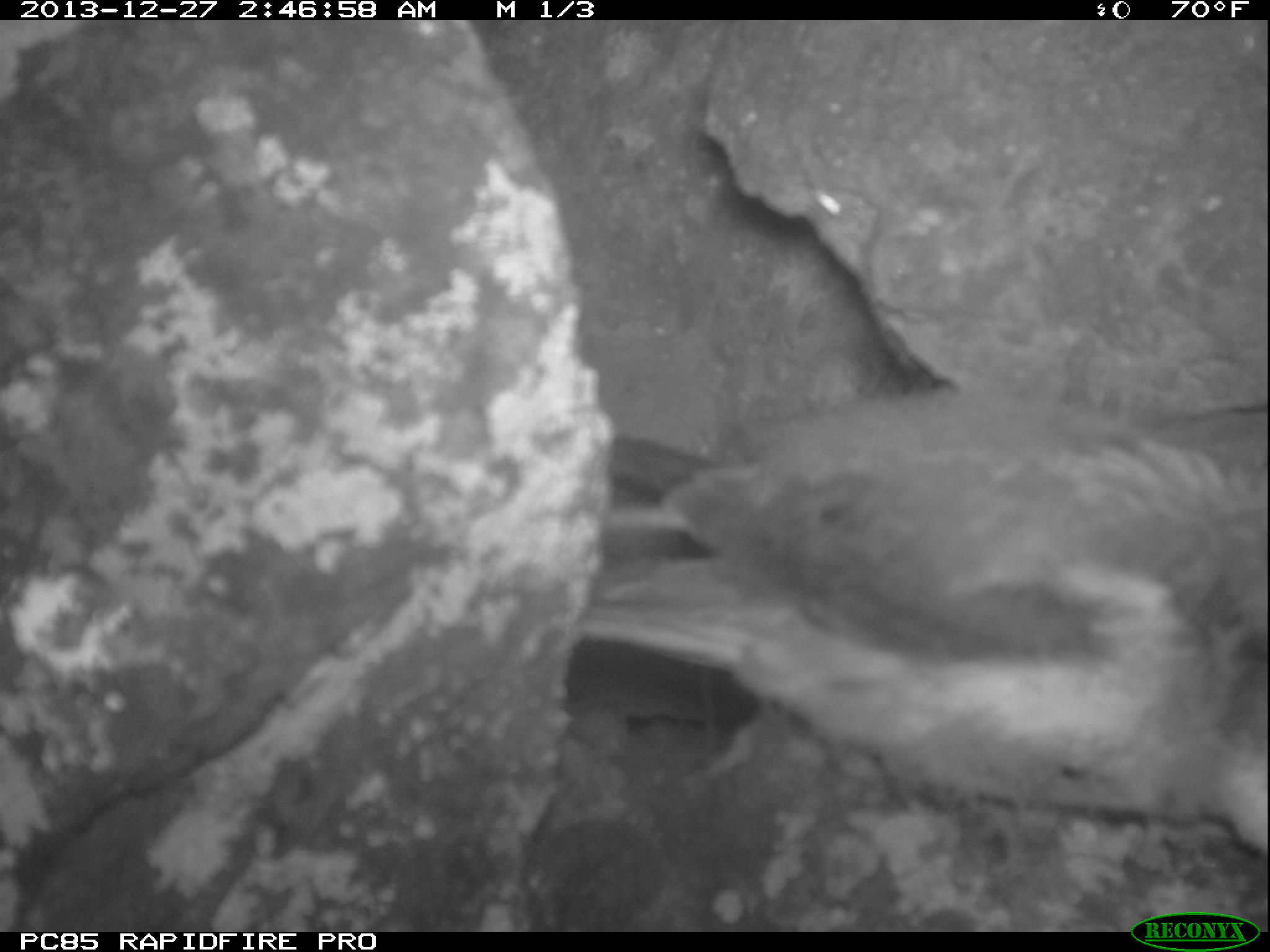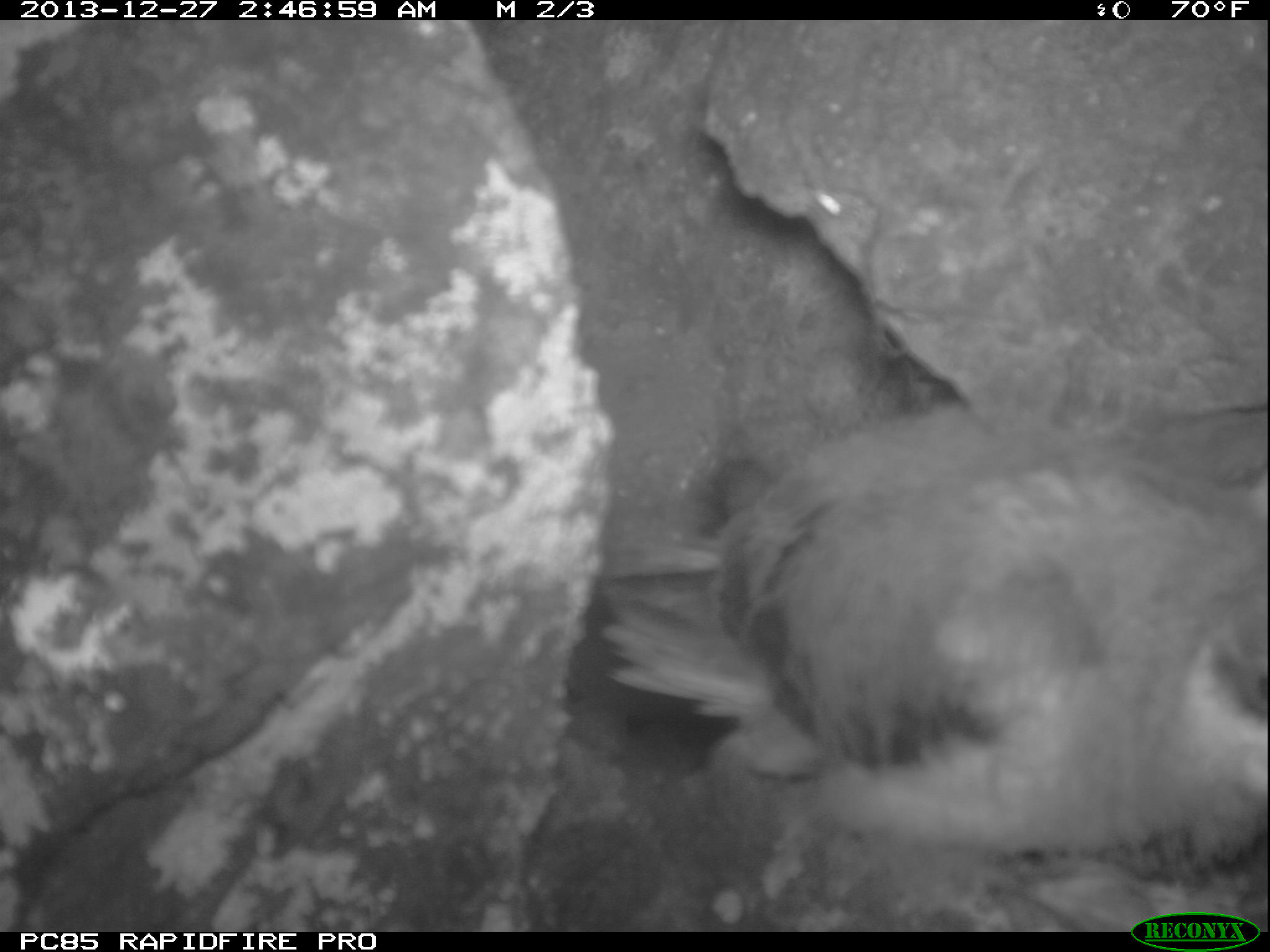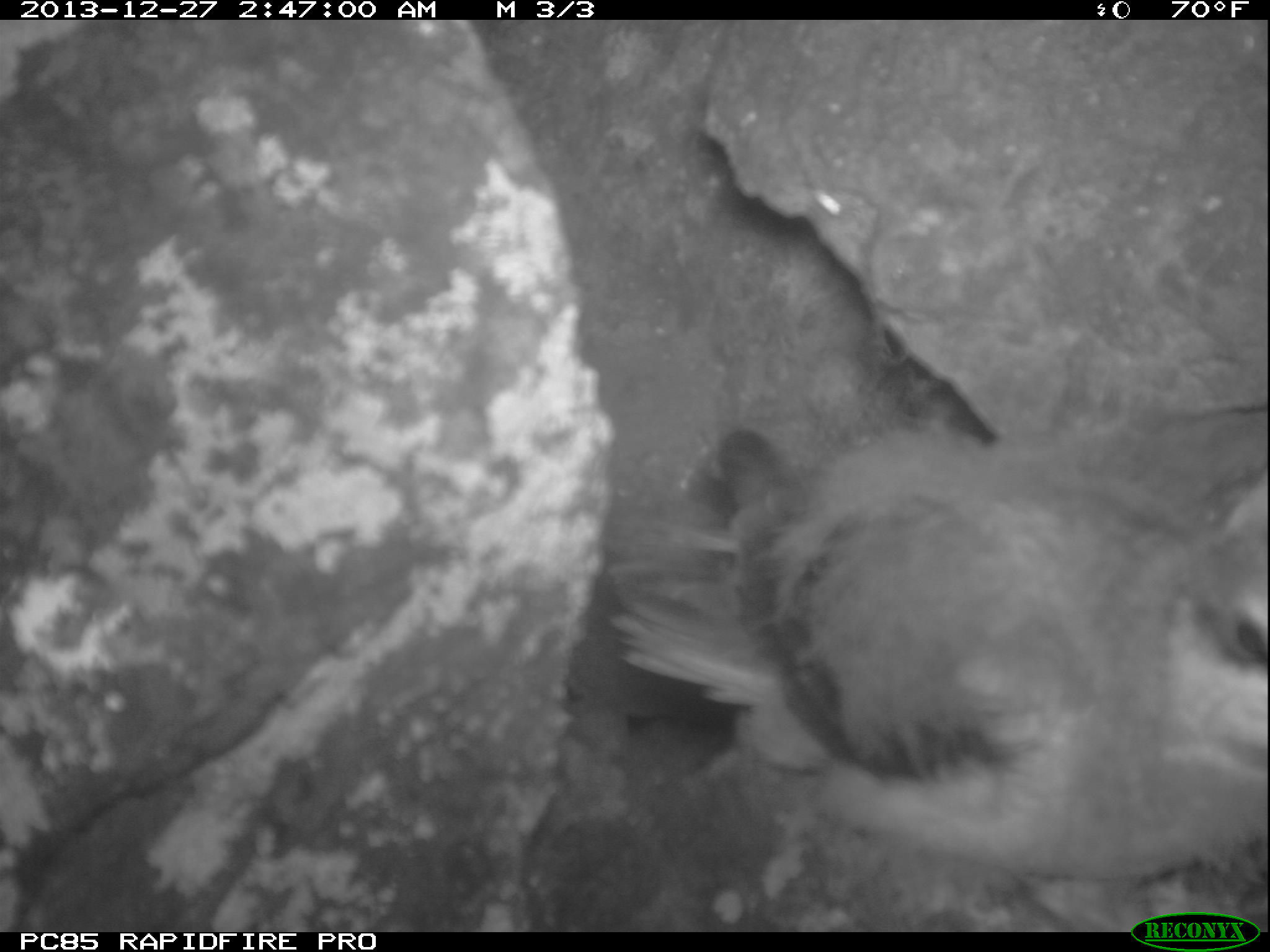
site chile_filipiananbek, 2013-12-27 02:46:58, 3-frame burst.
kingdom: Animalia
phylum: Chordata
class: Aves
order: Procellariiformes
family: Procellariidae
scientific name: Procellariidae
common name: petrel chick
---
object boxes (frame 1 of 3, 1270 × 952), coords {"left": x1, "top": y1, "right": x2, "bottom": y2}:
petrel chick: {"left": 543, "top": 369, "right": 1270, "bottom": 916}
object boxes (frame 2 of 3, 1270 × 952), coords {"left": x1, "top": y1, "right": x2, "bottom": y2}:
petrel chick: {"left": 605, "top": 425, "right": 1270, "bottom": 894}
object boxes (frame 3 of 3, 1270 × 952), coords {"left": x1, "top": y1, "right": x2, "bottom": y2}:
petrel chick: {"left": 563, "top": 392, "right": 1270, "bottom": 921}